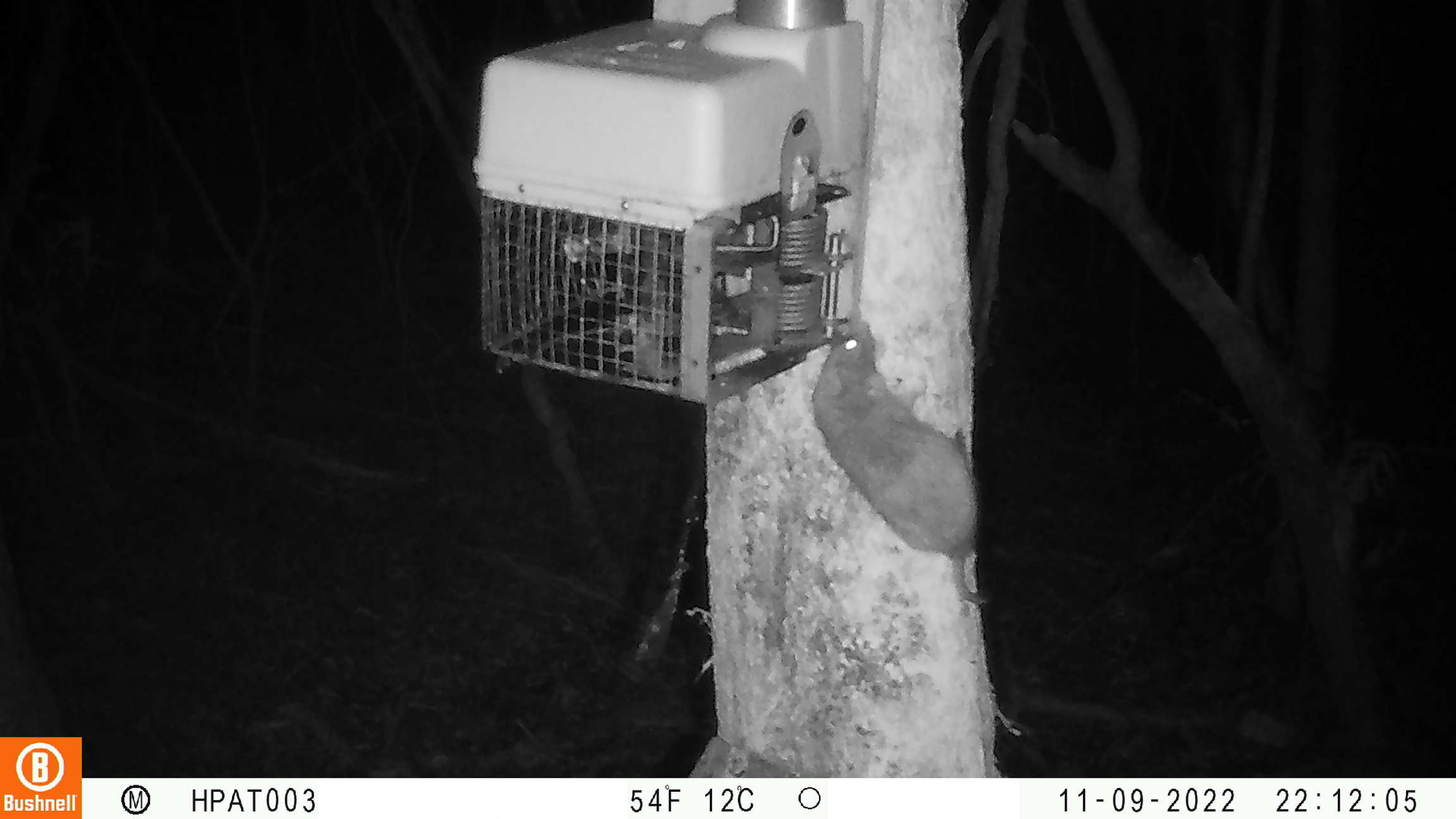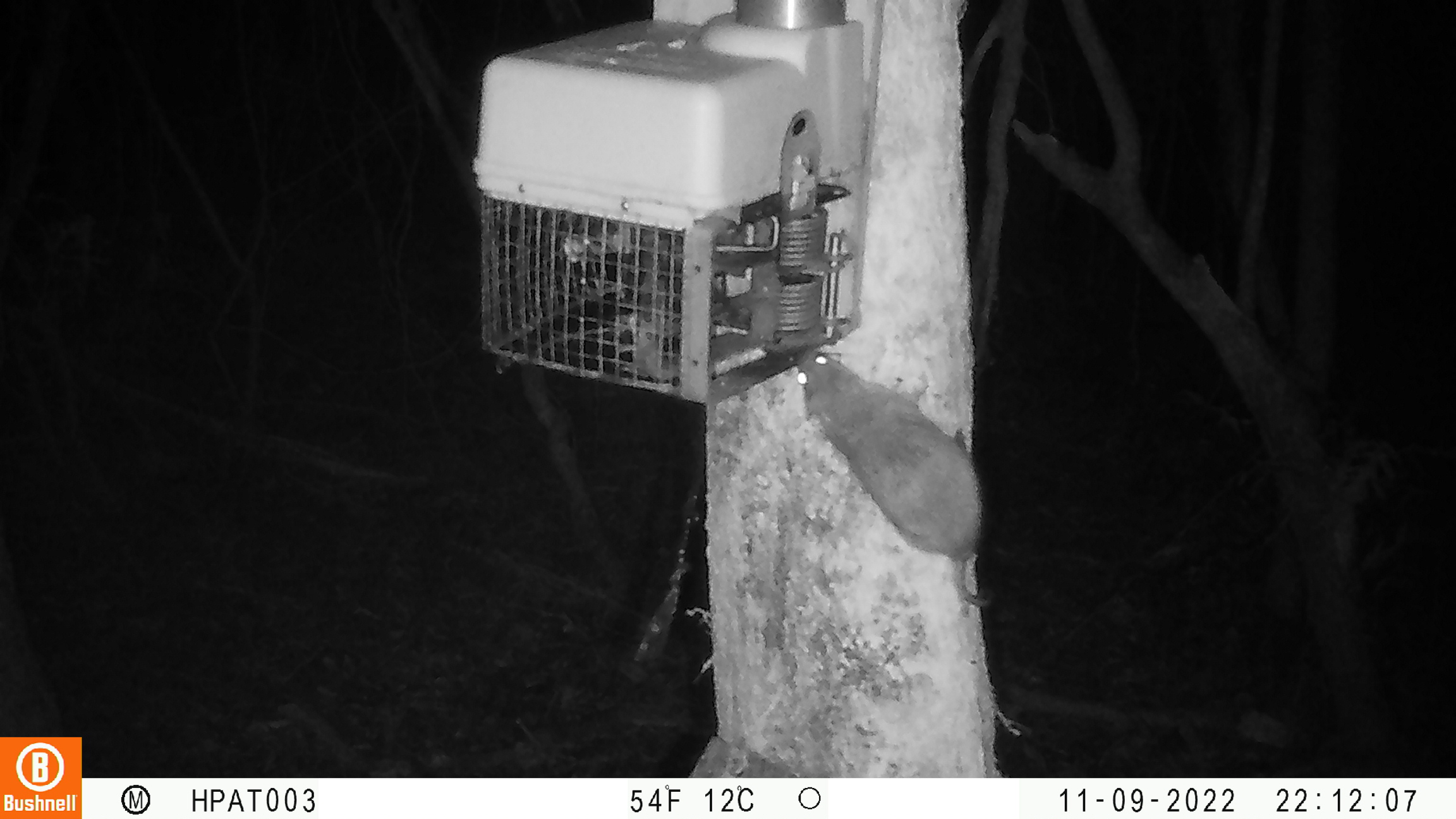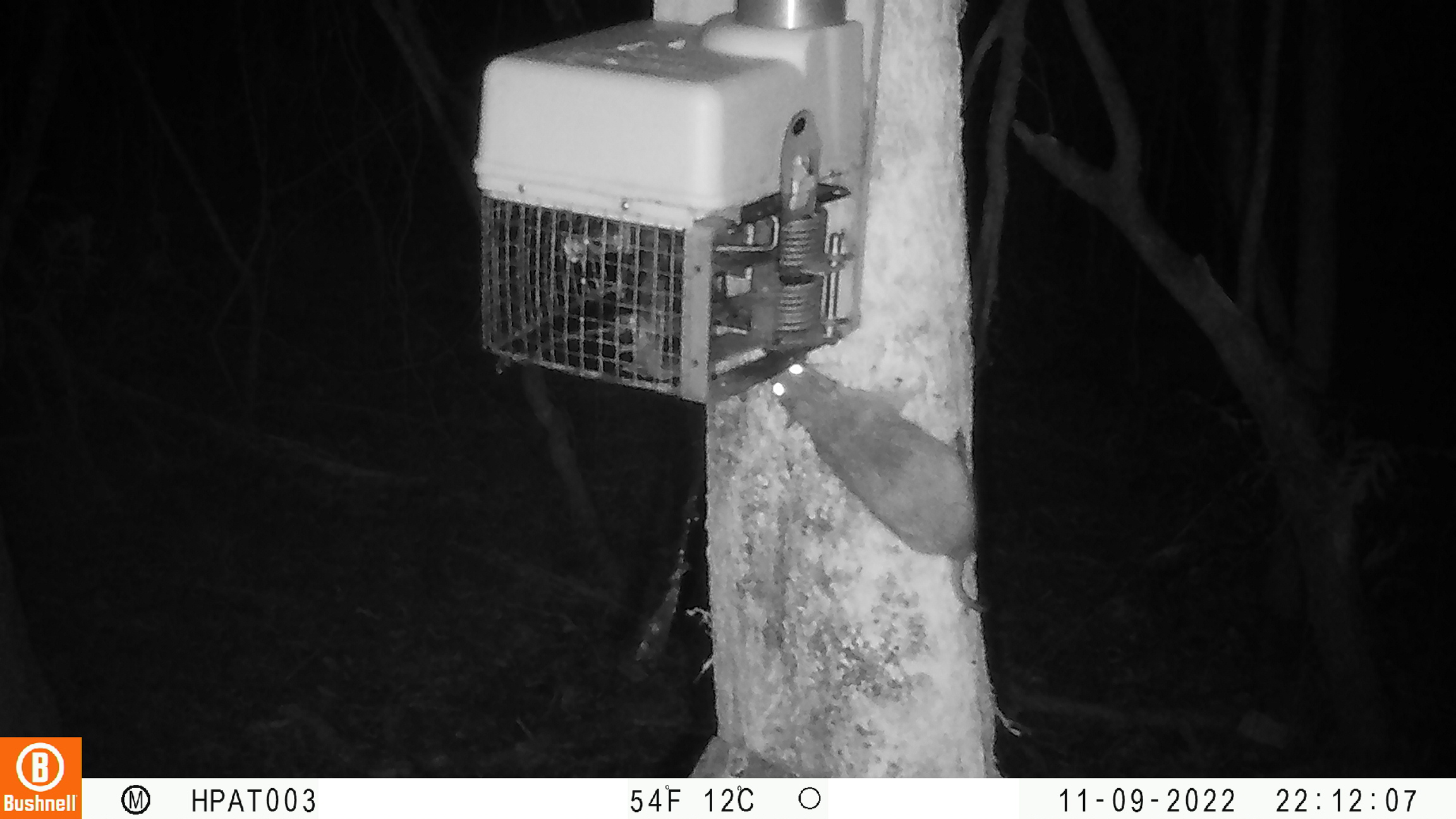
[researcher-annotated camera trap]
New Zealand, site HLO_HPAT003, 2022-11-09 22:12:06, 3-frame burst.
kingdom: Animalia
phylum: Chordata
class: Mammalia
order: Rodentia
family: Muridae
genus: Rattus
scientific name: Rattus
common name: rat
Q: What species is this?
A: Rat (Rattus).